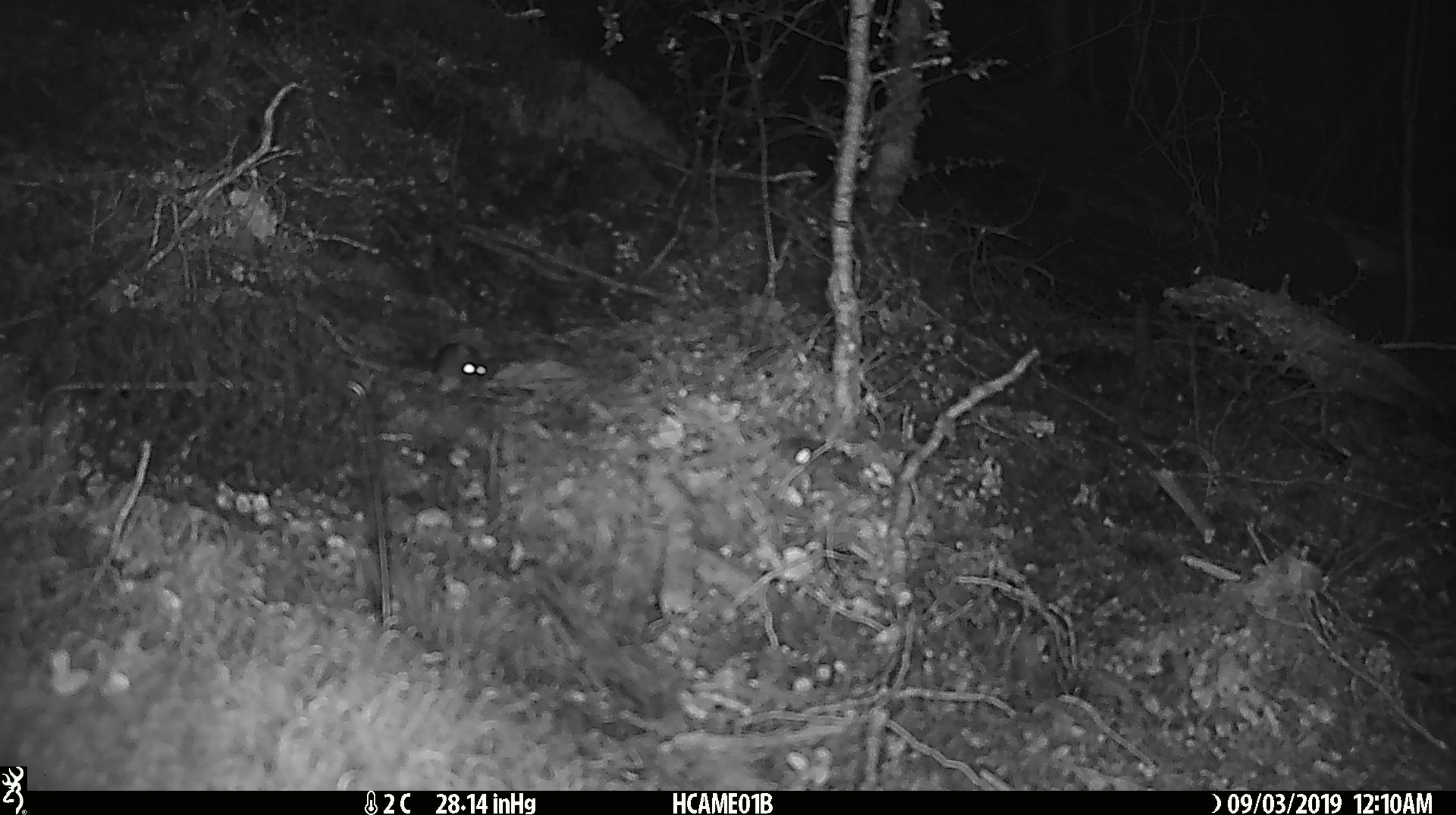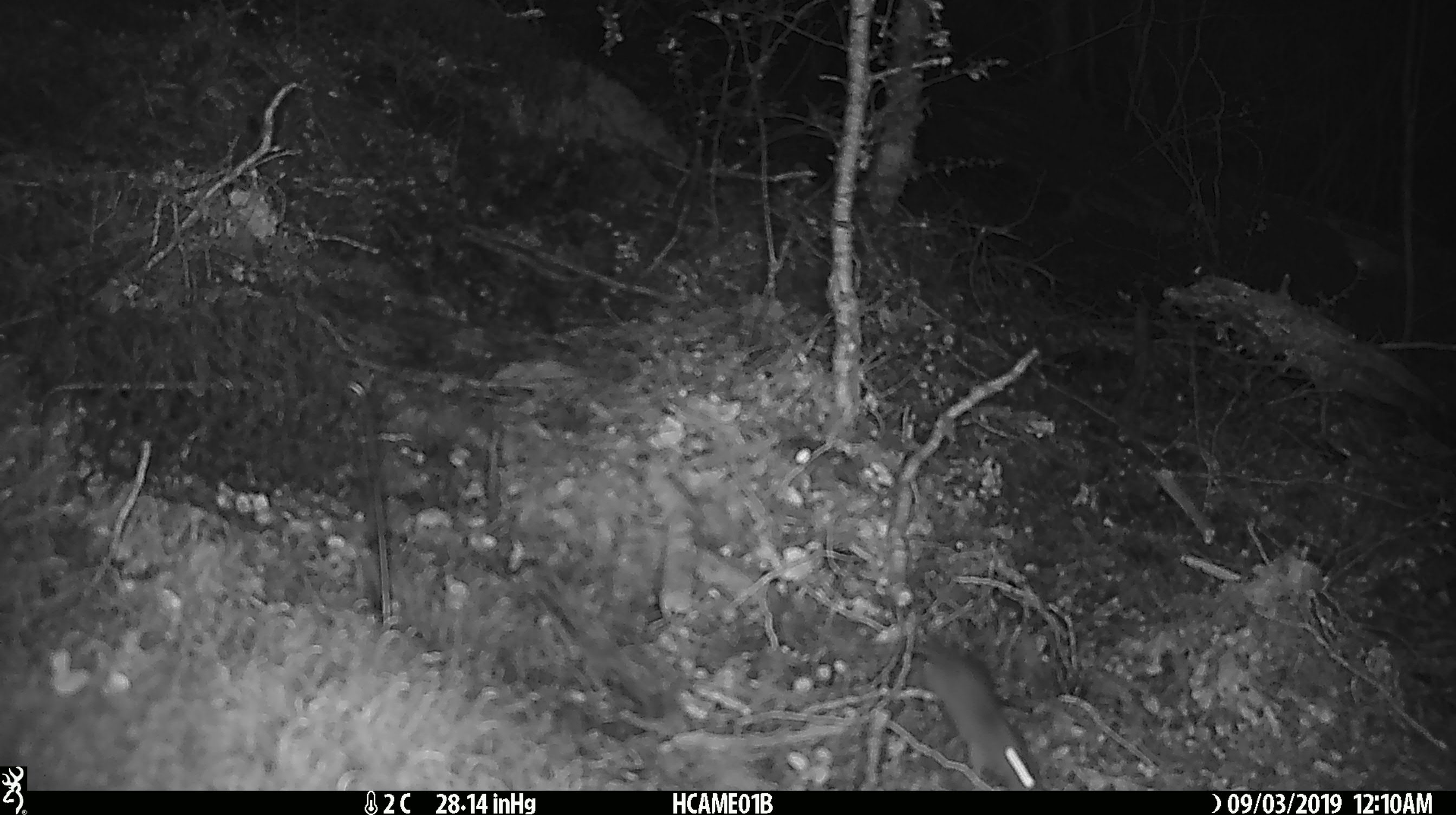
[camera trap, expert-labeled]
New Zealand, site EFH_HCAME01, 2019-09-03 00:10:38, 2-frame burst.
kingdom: Animalia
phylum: Chordata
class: Mammalia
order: Rodentia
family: Muridae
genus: Mus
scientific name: Mus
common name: mouse